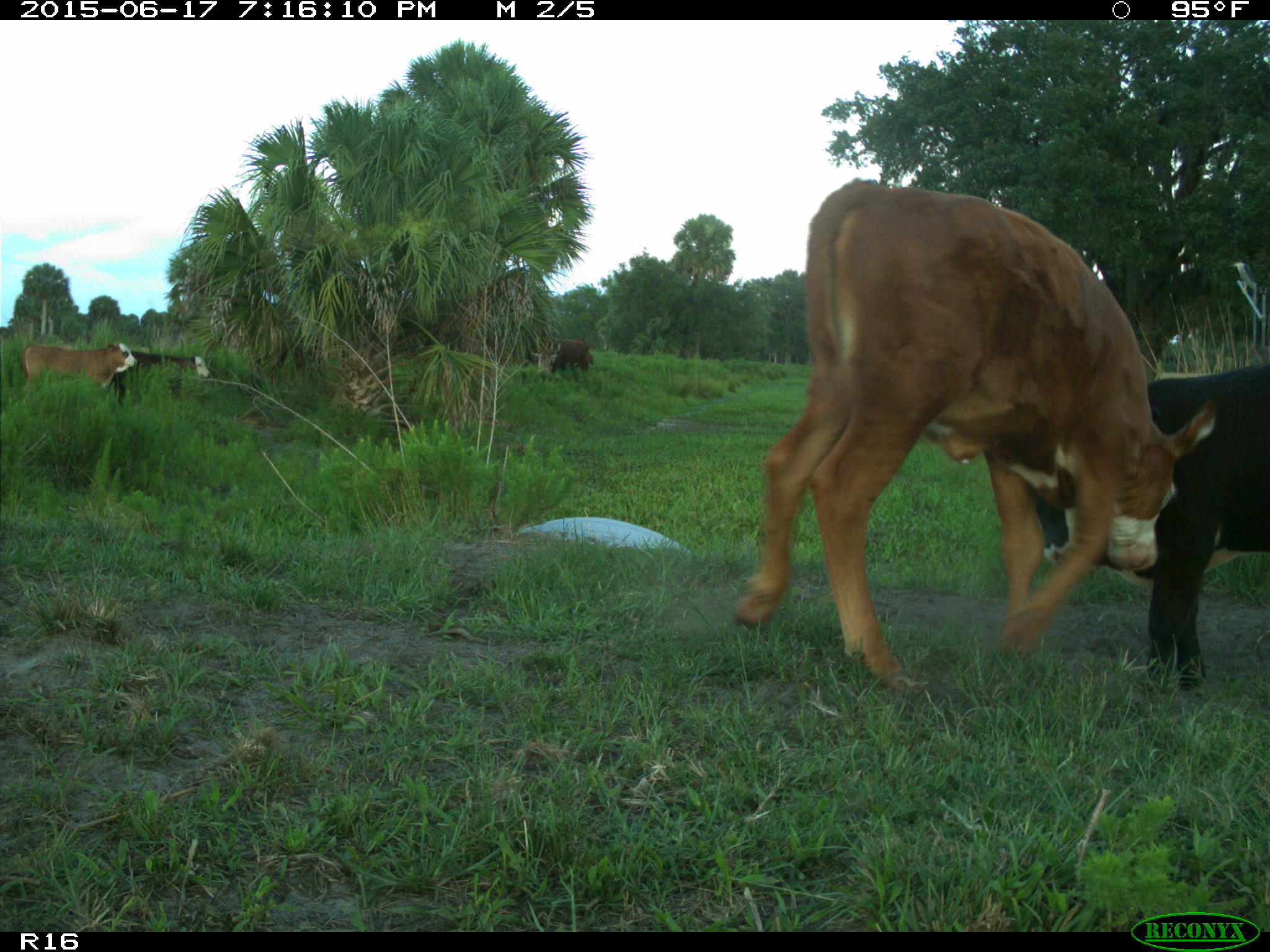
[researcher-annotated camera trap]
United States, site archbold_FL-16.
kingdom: Animalia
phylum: Chordata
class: Mammalia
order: Artiodactyla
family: Bovidae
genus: Bos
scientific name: Bos taurus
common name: domestic cow